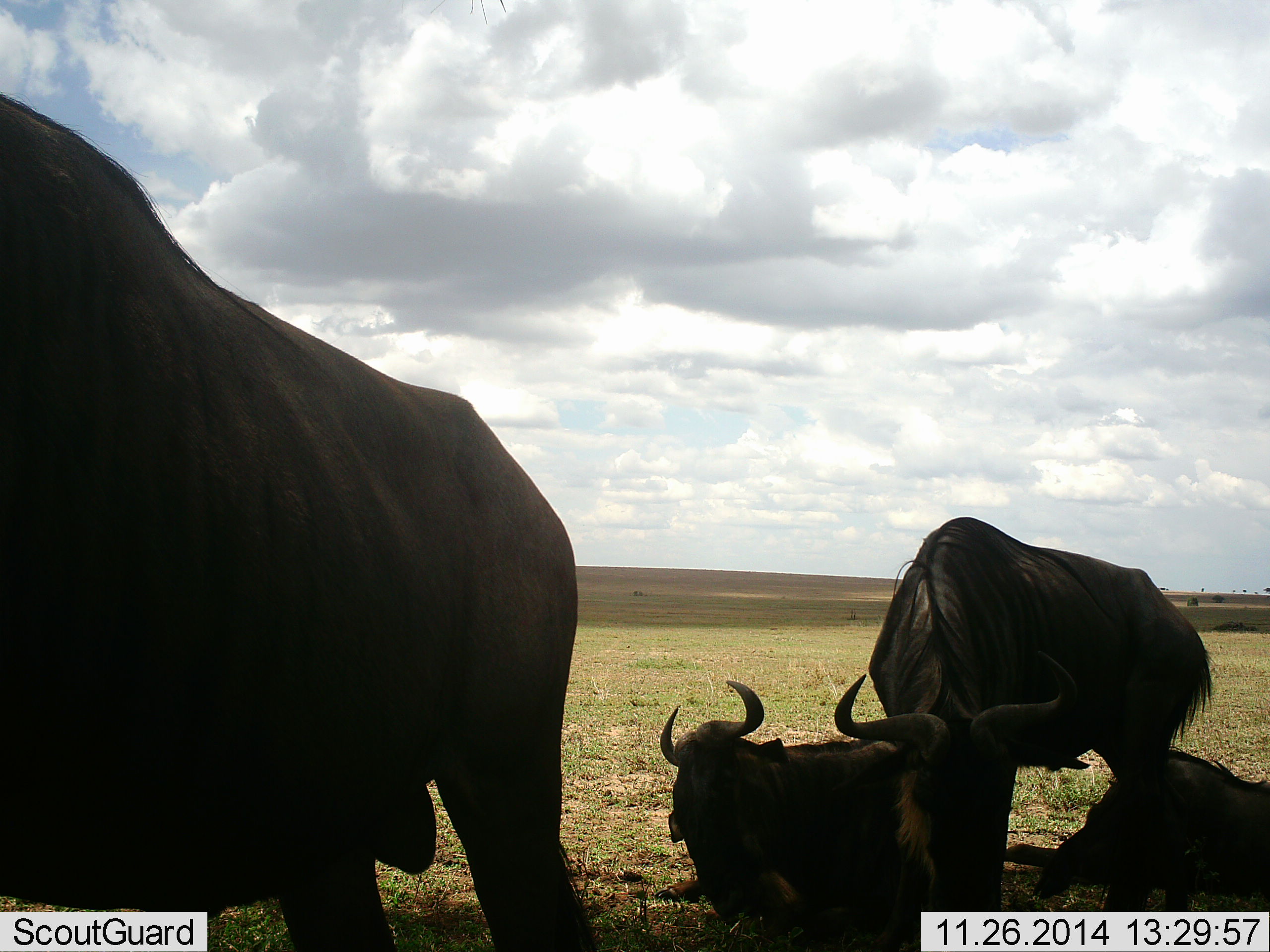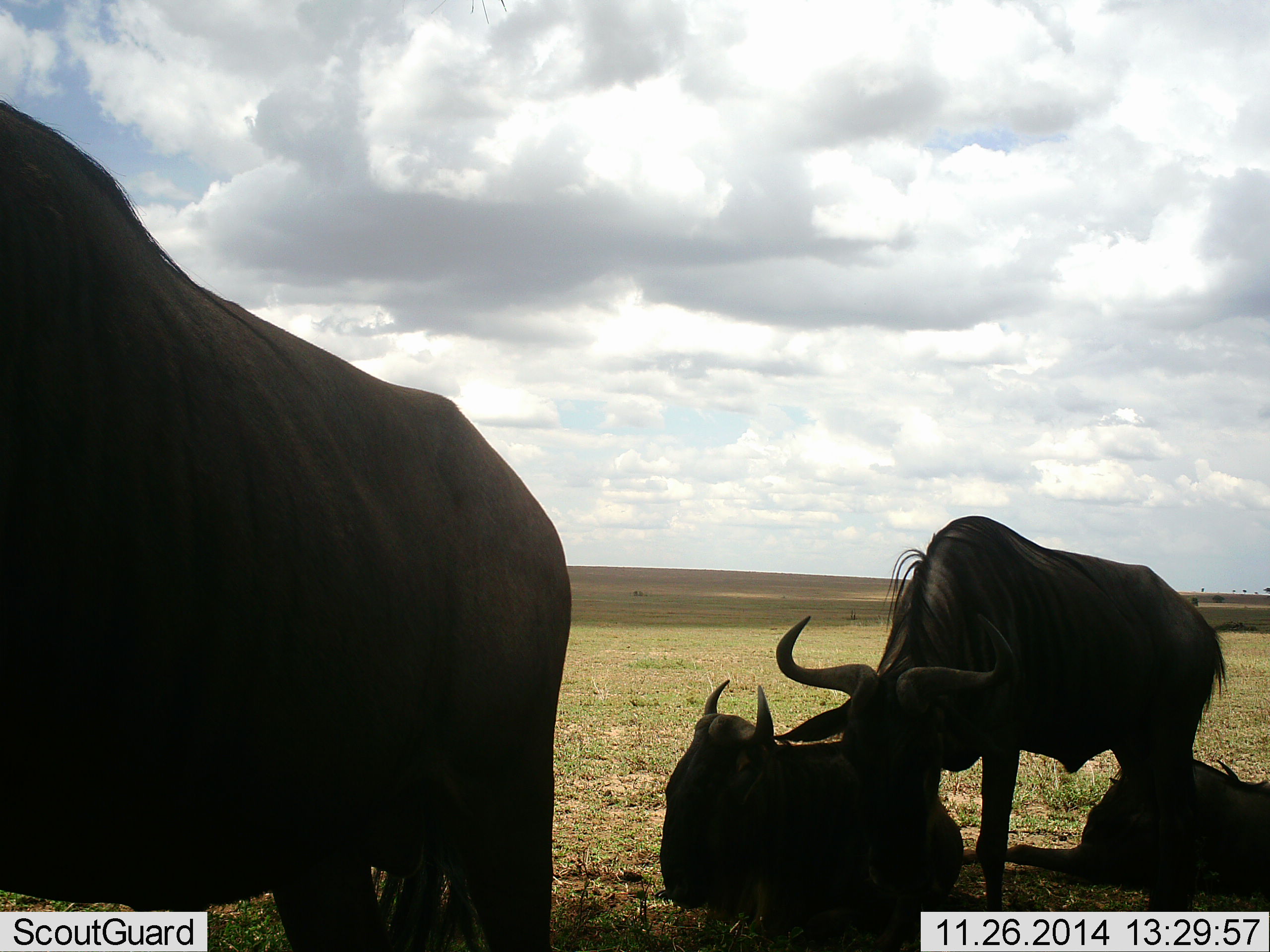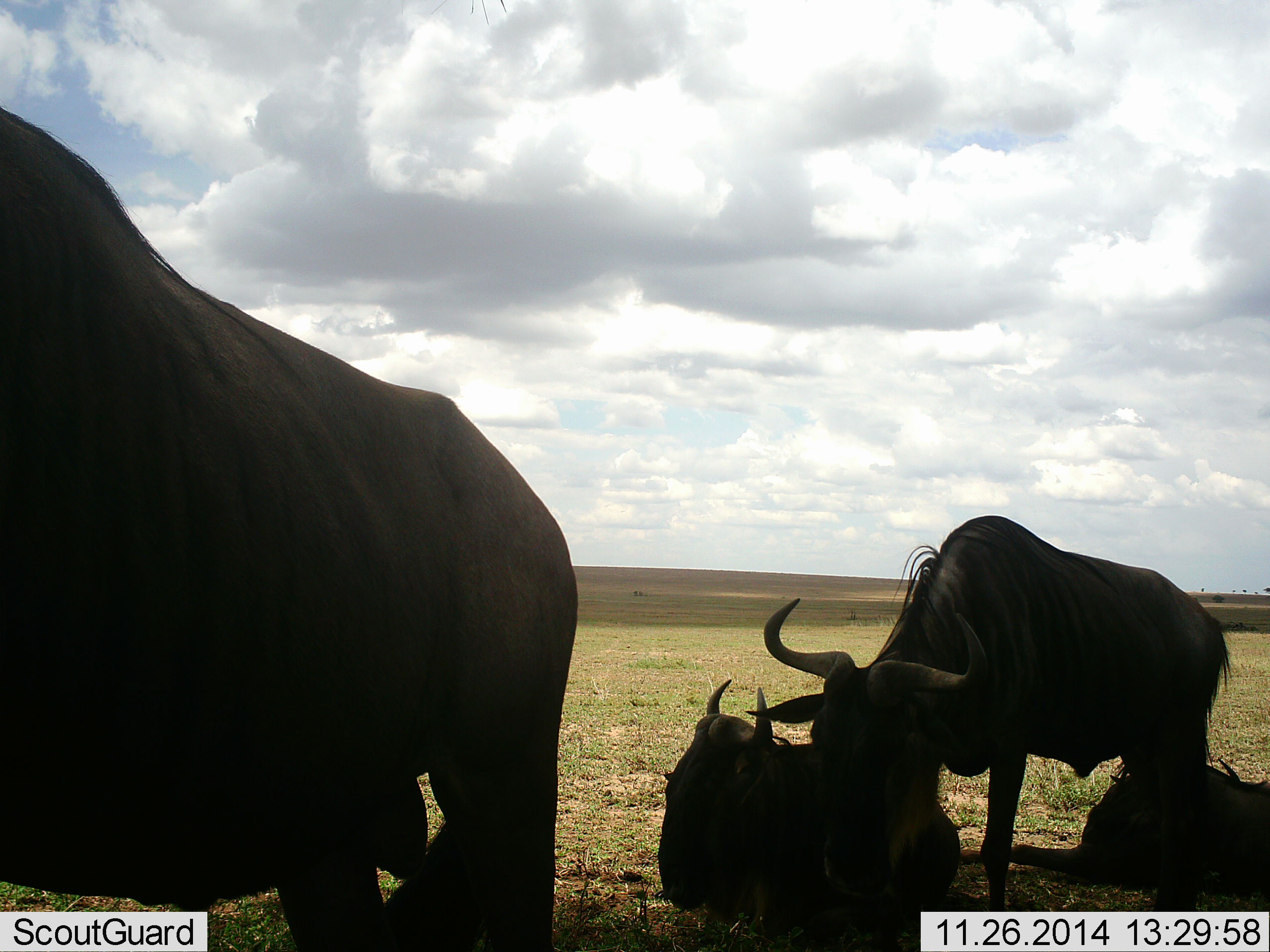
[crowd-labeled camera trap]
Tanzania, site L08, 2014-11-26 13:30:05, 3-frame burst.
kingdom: Animalia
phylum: Chordata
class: Mammalia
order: Artiodactyla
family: Bovidae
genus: Connochaetes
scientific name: Connochaetes taurinus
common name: blue wildebeest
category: wildebeest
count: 4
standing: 73%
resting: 100%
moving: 9%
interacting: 18%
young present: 18%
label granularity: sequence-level